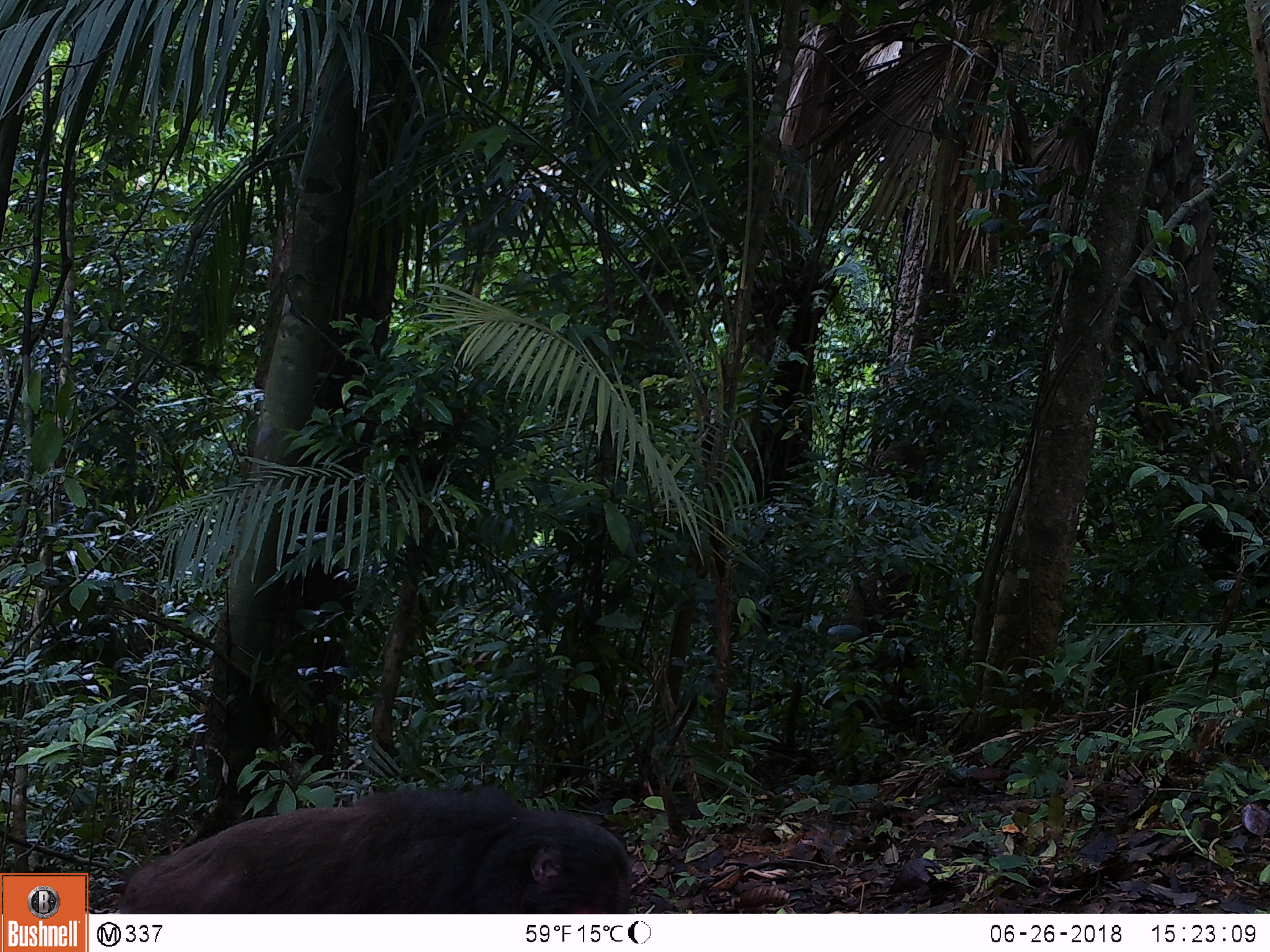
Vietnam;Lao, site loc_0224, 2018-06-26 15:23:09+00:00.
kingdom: Animalia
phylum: Chordata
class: Mammalia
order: Primates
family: Cercopithecidae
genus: Macaca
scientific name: Macaca arctoides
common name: stump-tailed macaque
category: stump tailed macaque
Stump tailed macaque (stump-tailed macaque) (Macaca arctoides). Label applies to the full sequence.